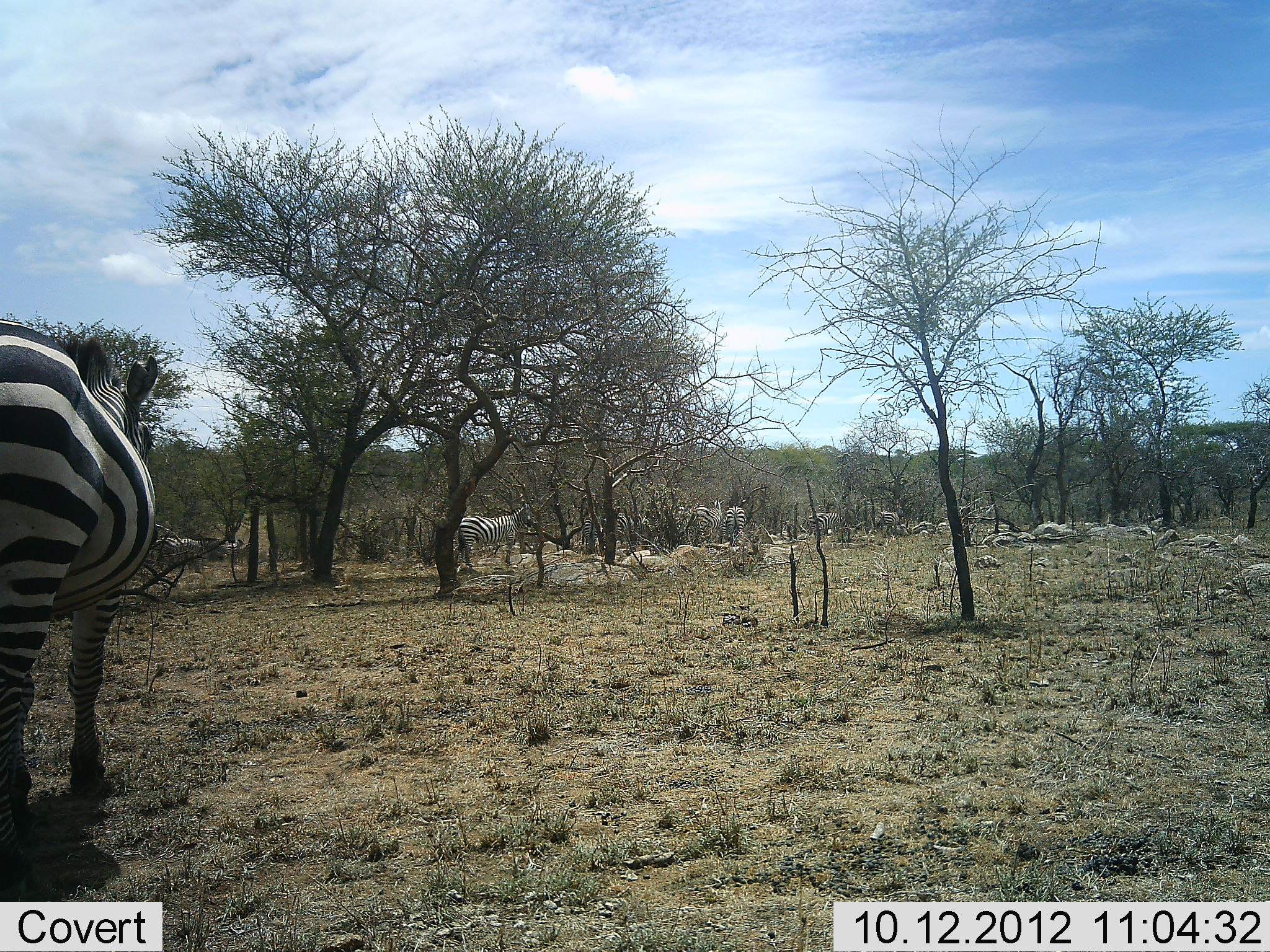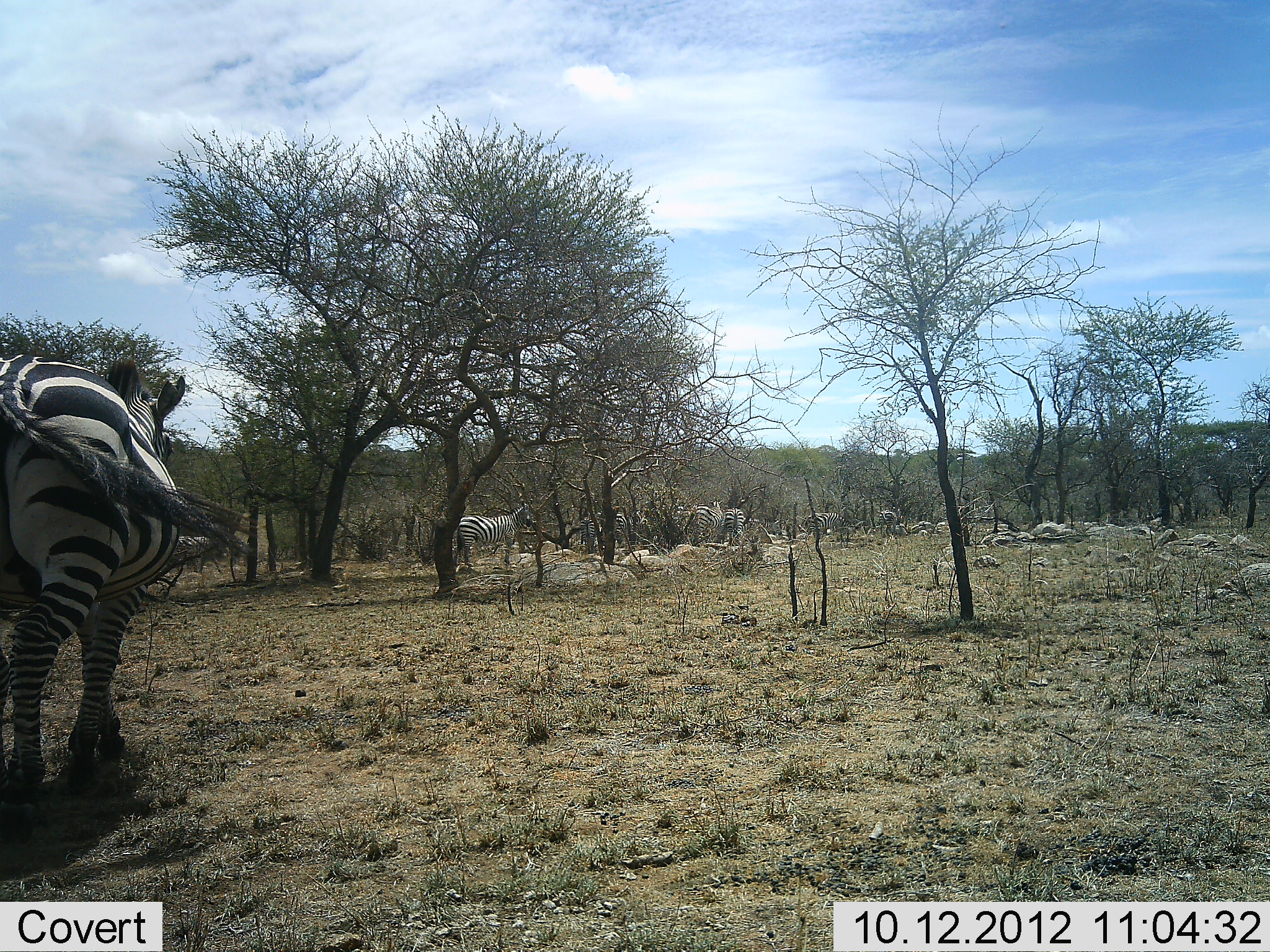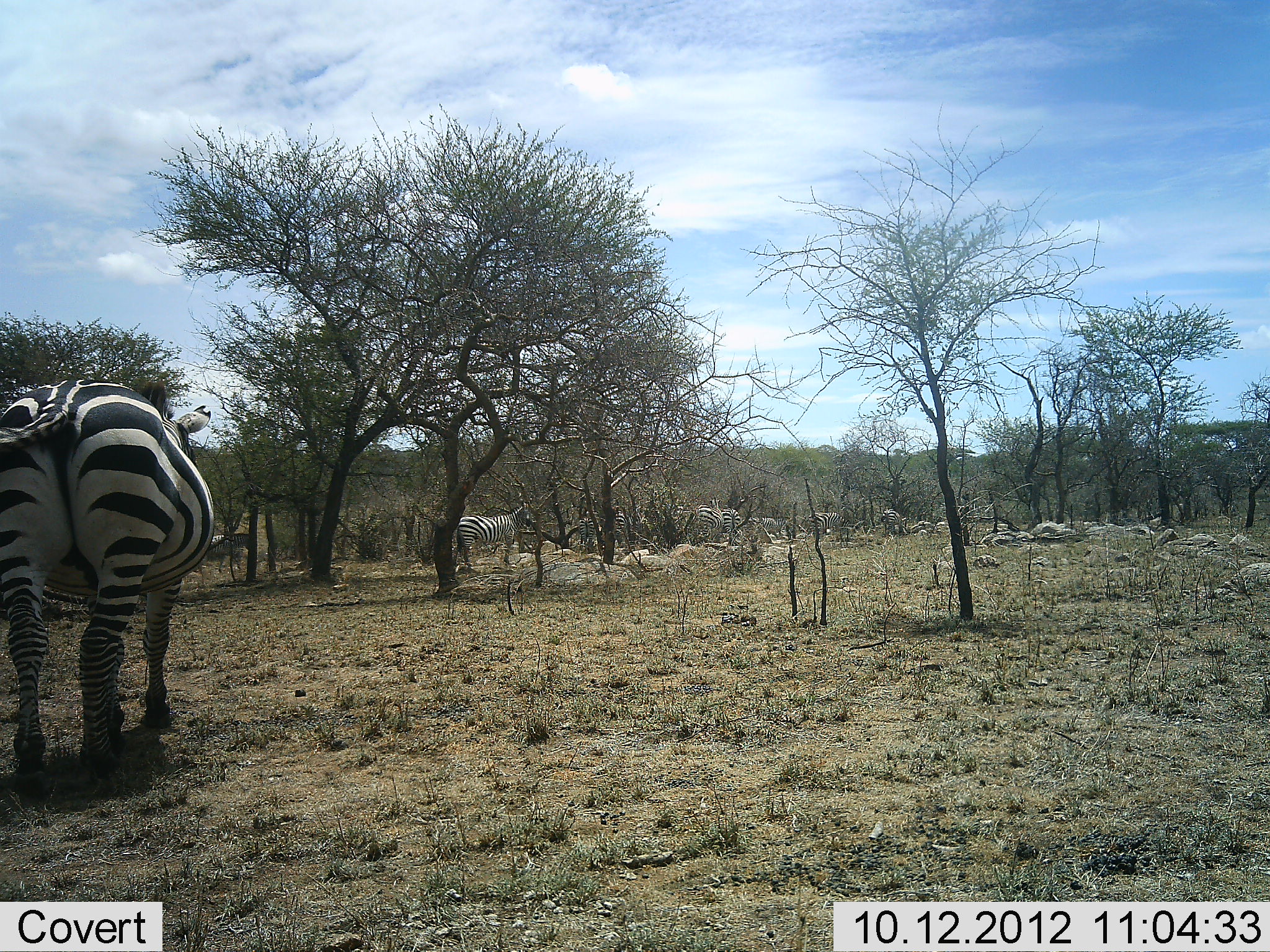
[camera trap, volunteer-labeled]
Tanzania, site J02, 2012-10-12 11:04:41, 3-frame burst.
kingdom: Animalia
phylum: Chordata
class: Mammalia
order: Perissodactyla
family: Equidae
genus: Equus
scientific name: Equus quagga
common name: plains zebra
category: zebra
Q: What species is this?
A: Zebra (plains zebra) (Equus quagga).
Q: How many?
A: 7.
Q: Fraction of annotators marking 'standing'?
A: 90%.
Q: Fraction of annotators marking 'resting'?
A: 0%.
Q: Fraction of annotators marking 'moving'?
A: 70%.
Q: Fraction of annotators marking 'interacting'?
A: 10%.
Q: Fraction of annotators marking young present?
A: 0%.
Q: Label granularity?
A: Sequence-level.